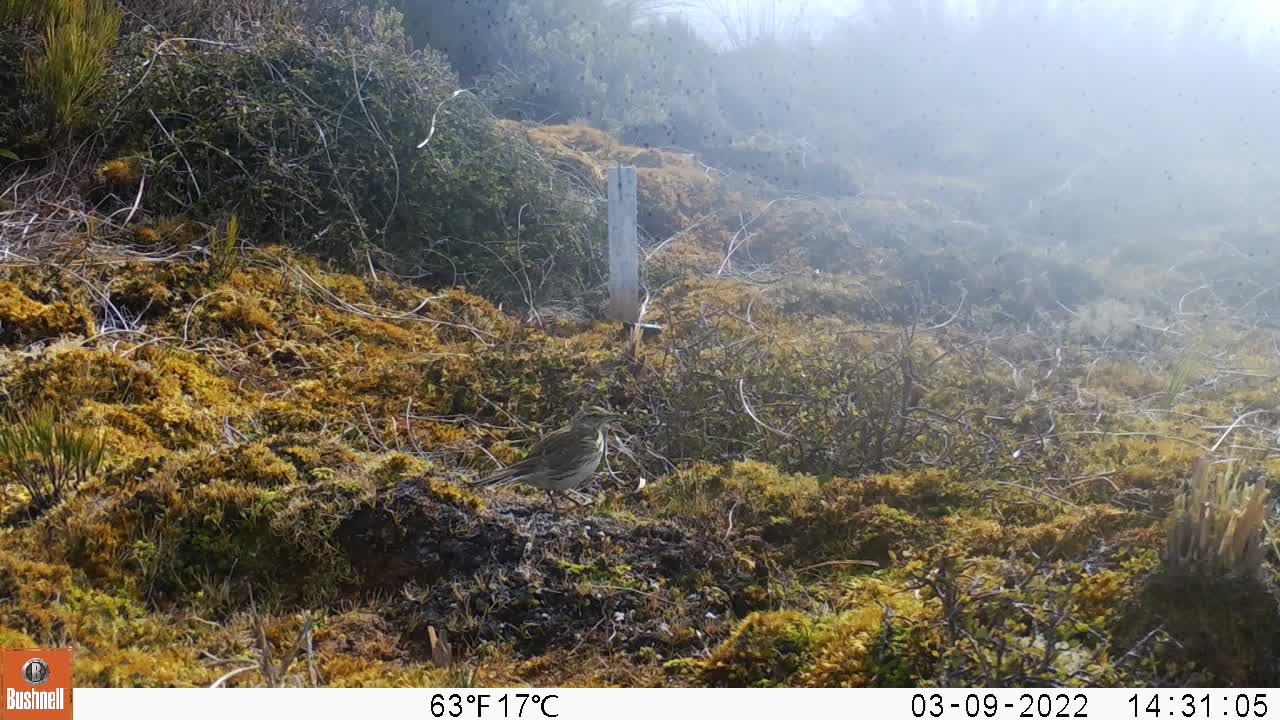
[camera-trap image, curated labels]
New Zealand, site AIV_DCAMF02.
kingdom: Animalia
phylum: Chordata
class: Aves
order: Passeriformes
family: Motacillidae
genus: Anthus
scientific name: Anthus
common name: pipit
Pipit (Anthus).